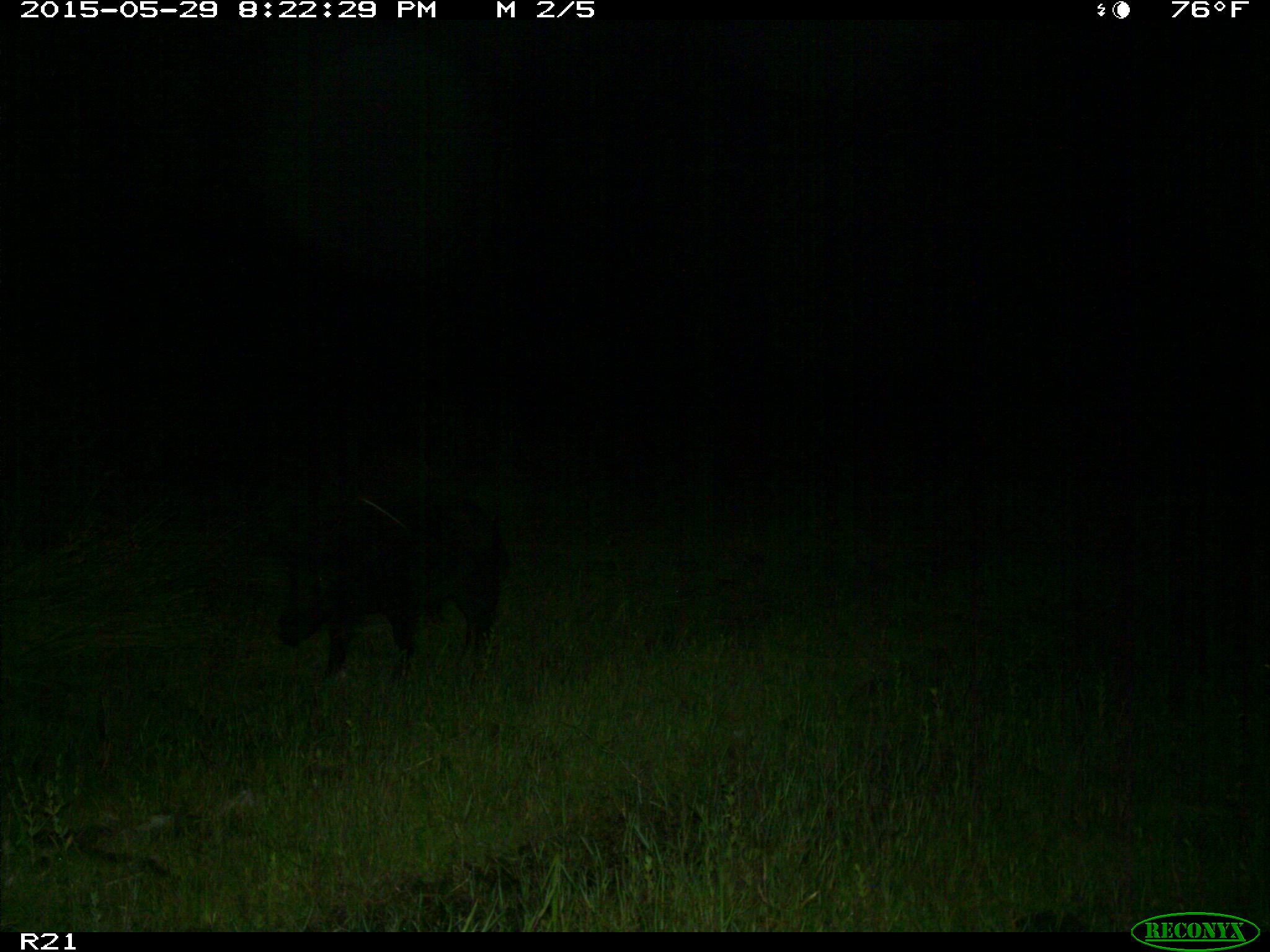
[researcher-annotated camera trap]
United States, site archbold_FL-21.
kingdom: Animalia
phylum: Chordata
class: Mammalia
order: Artiodactyla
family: Suidae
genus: Sus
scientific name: Sus scrofa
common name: wild boar